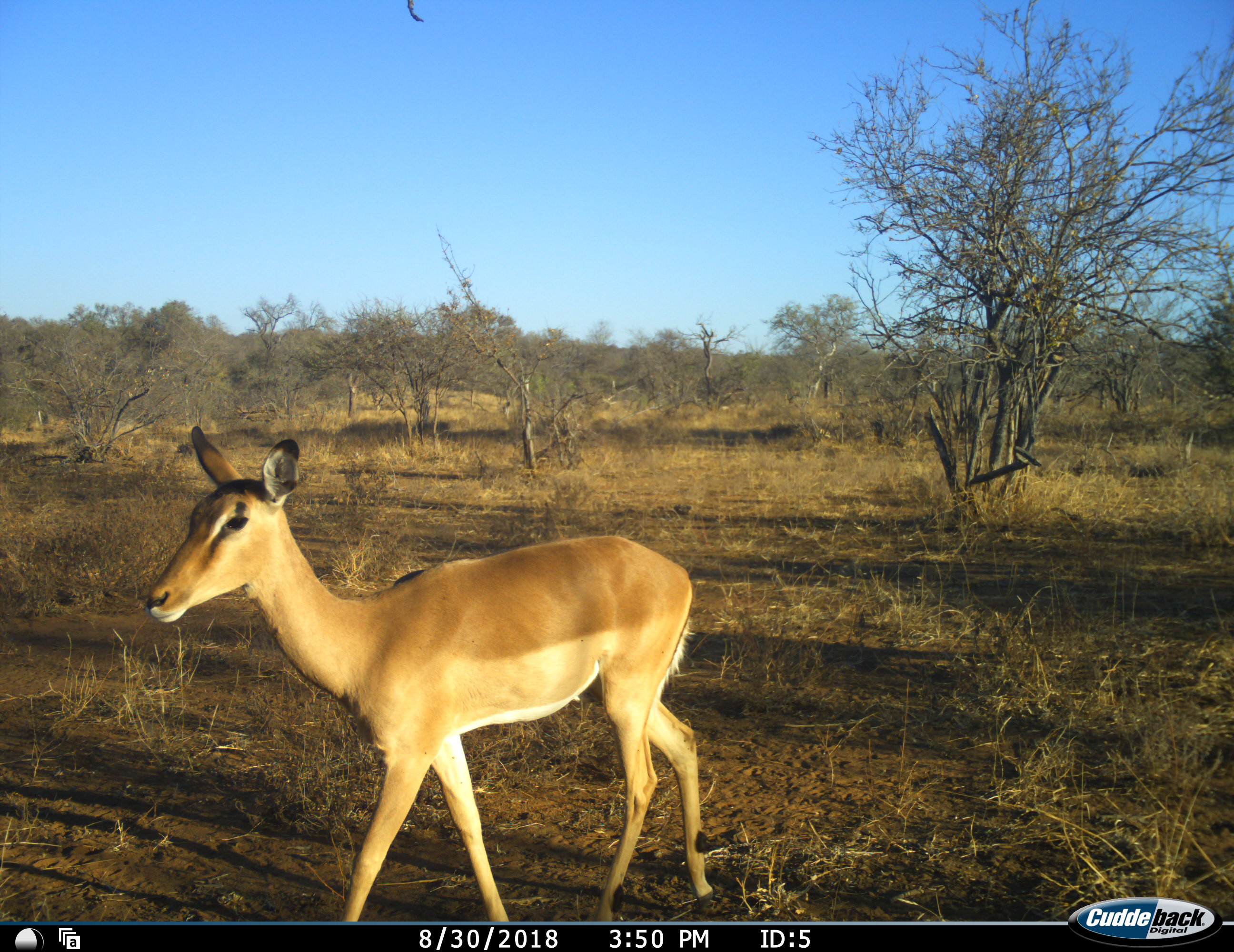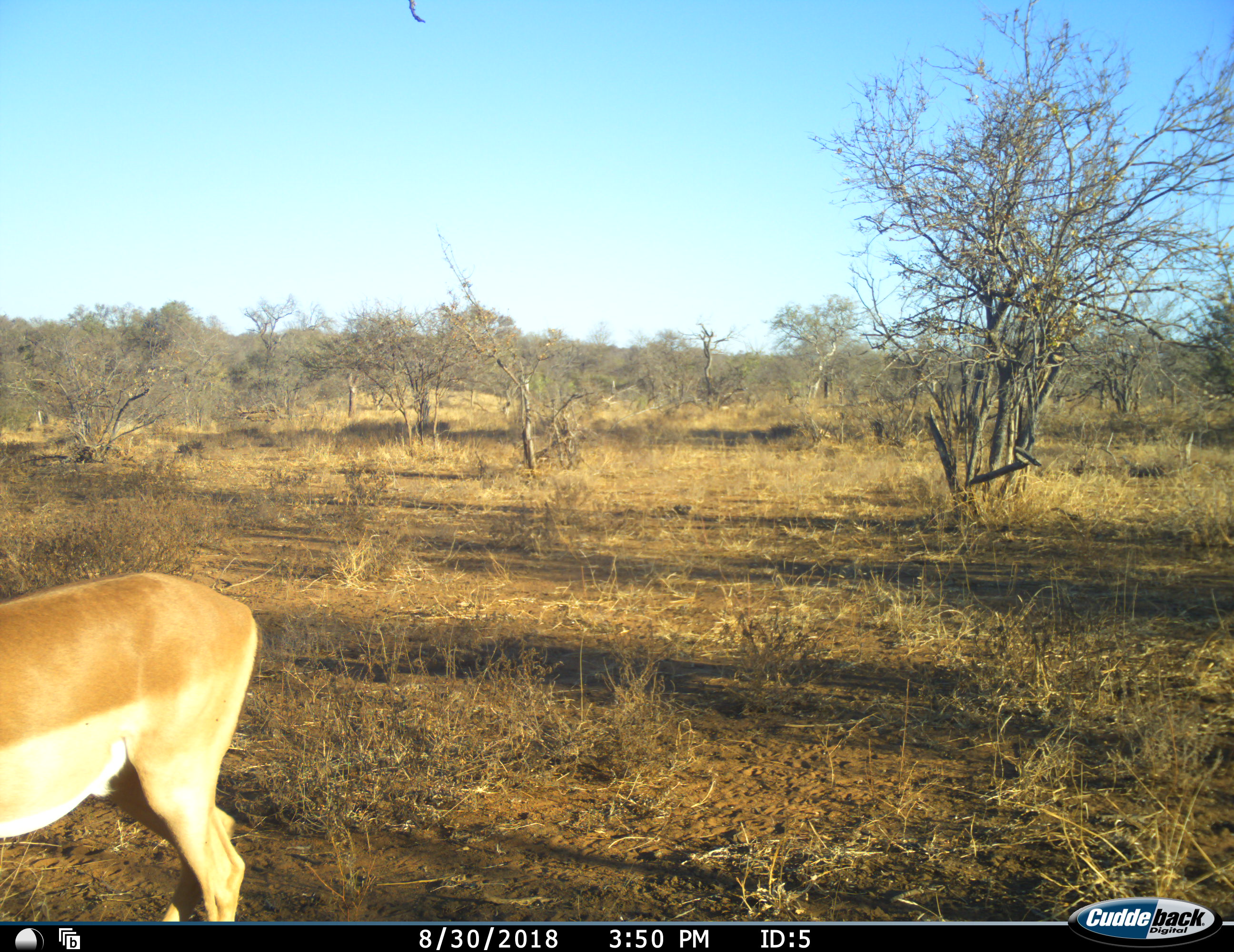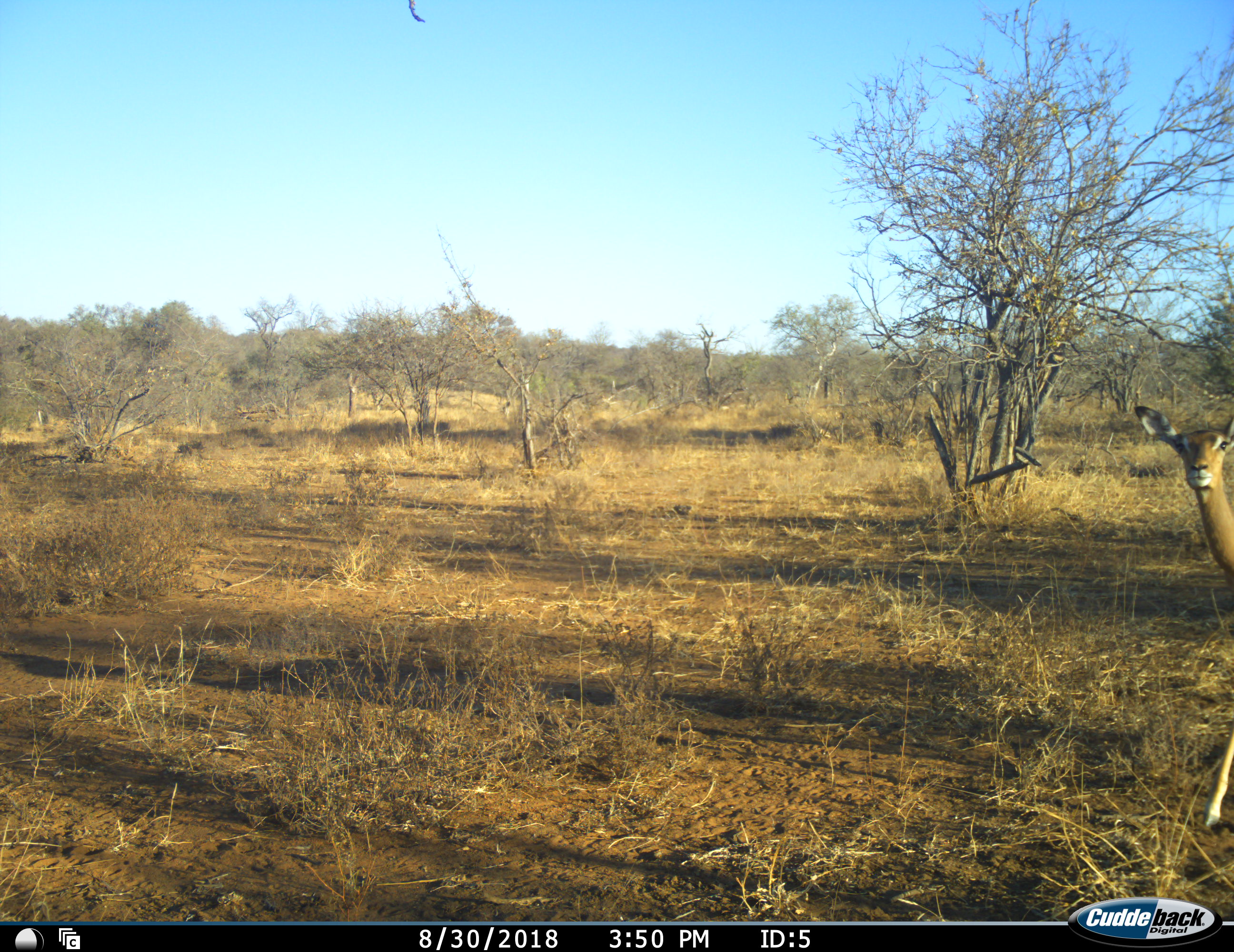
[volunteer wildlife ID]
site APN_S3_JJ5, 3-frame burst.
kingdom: Animalia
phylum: Chordata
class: Mammalia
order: Artiodactyla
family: Bovidae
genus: Aepyceros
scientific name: Aepyceros melampus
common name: impala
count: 2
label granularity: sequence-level